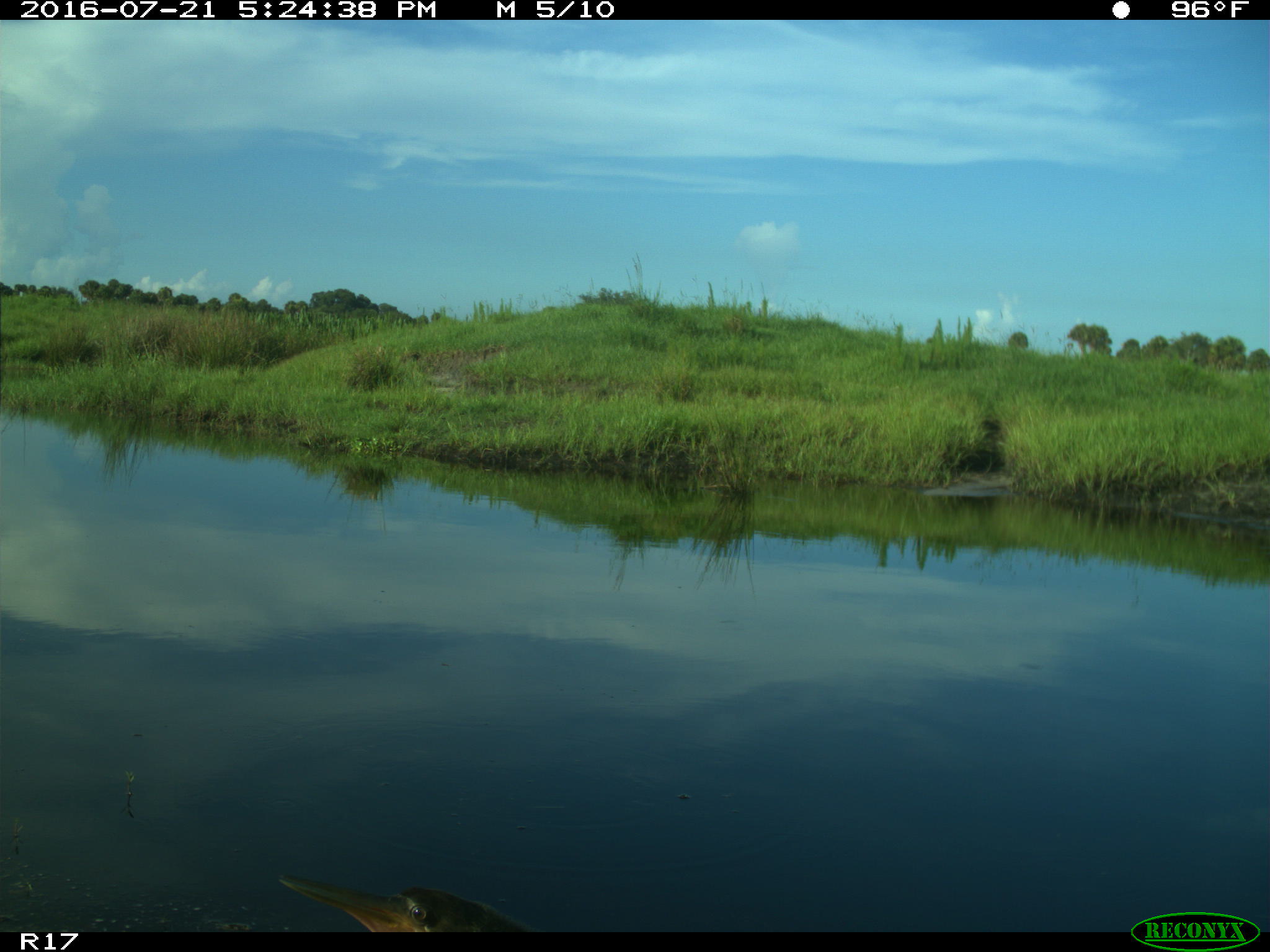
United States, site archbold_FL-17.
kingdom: Animalia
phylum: Chordata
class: Aves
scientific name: Aves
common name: birds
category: unidentified bird